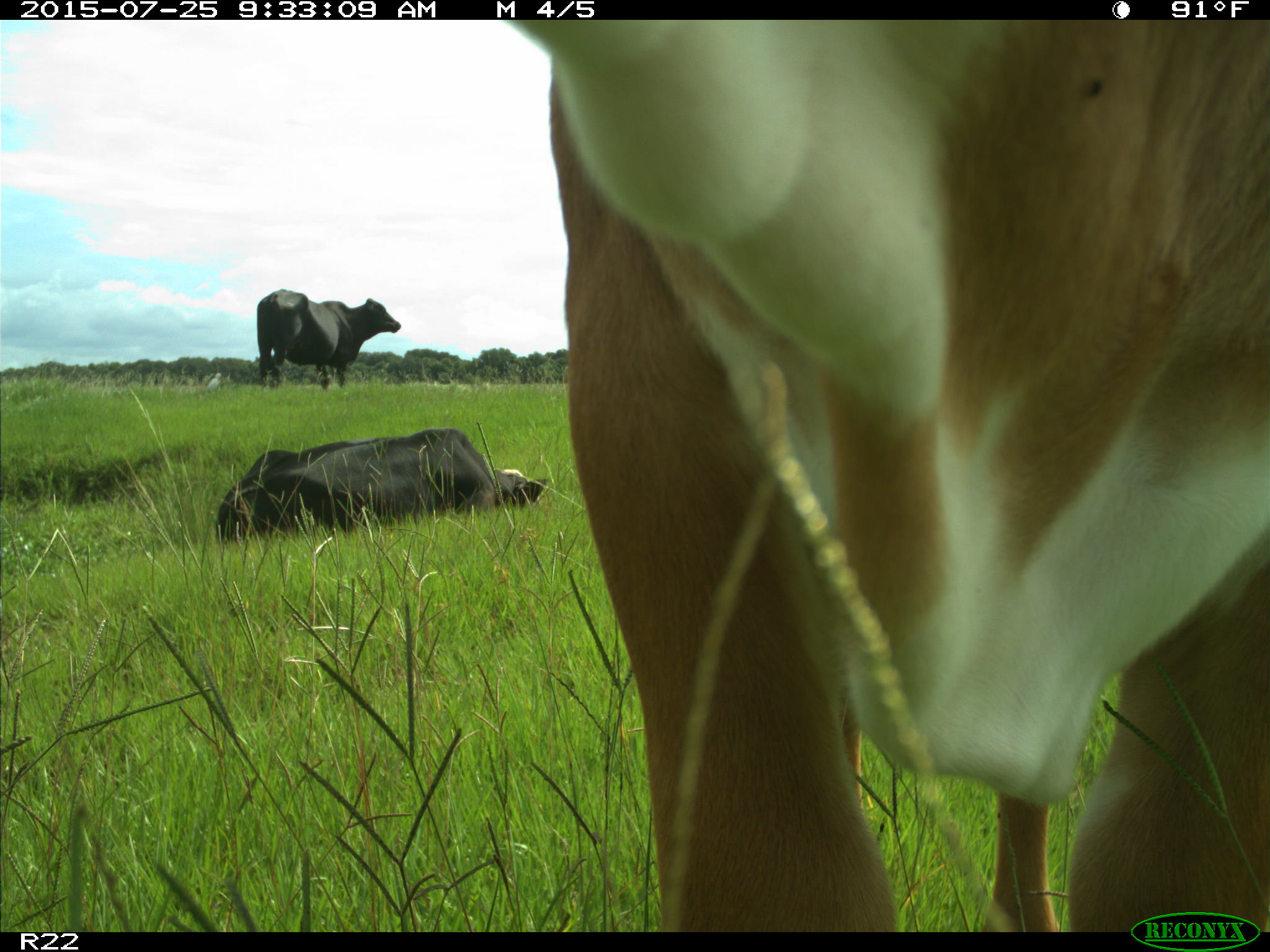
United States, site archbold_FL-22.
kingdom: Animalia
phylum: Chordata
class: Mammalia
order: Artiodactyla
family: Bovidae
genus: Bos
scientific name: Bos taurus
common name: domestic cow